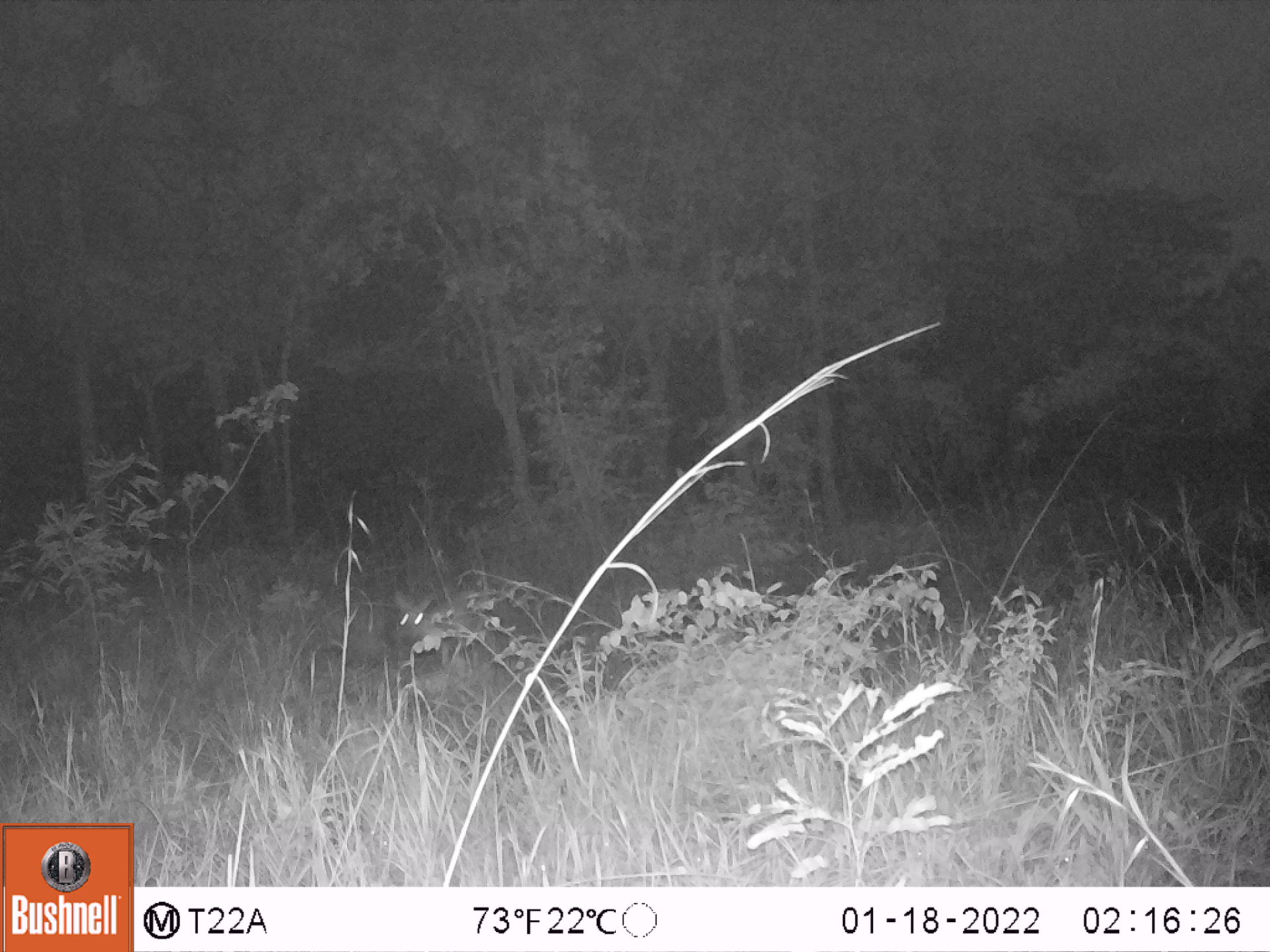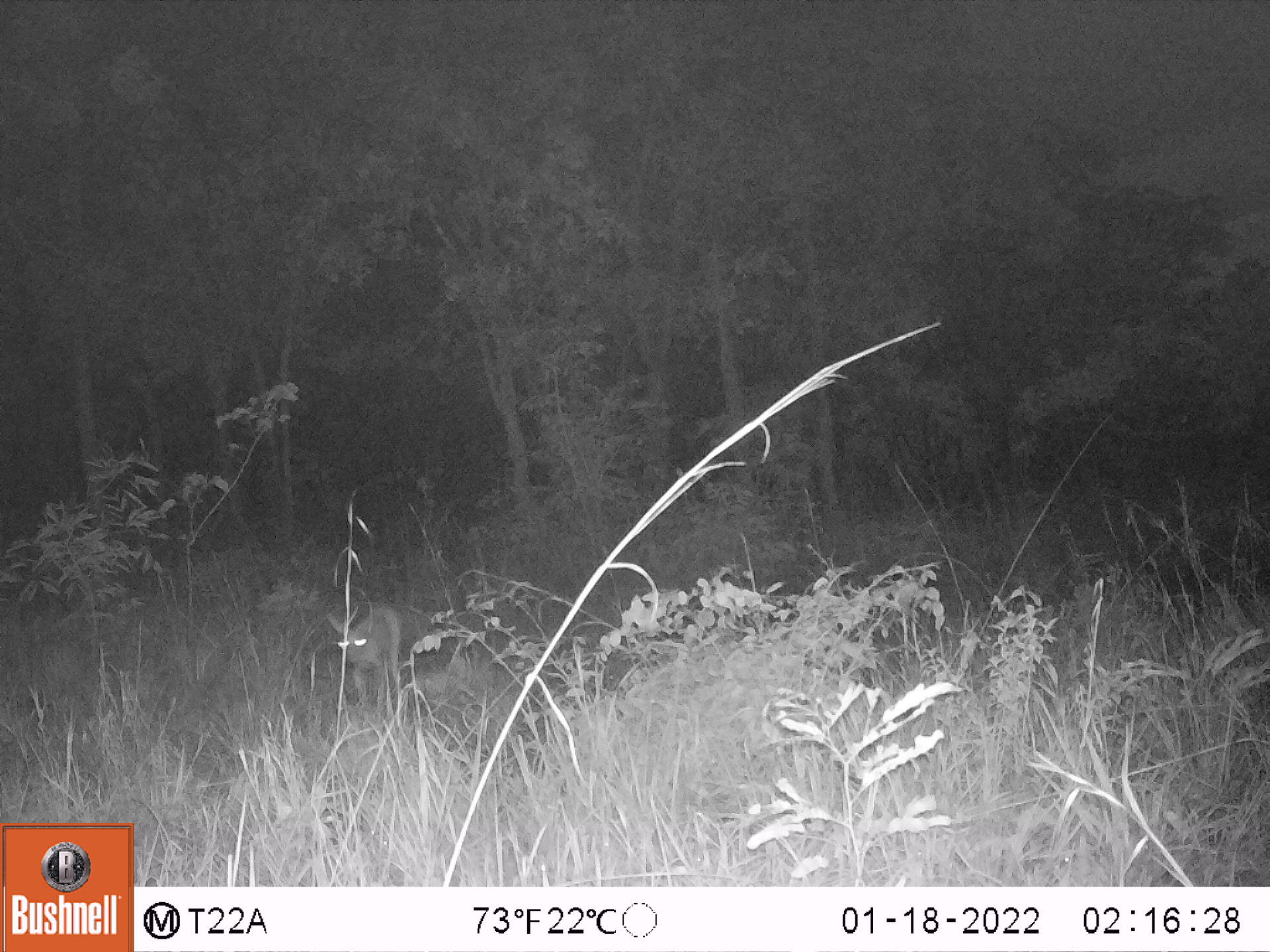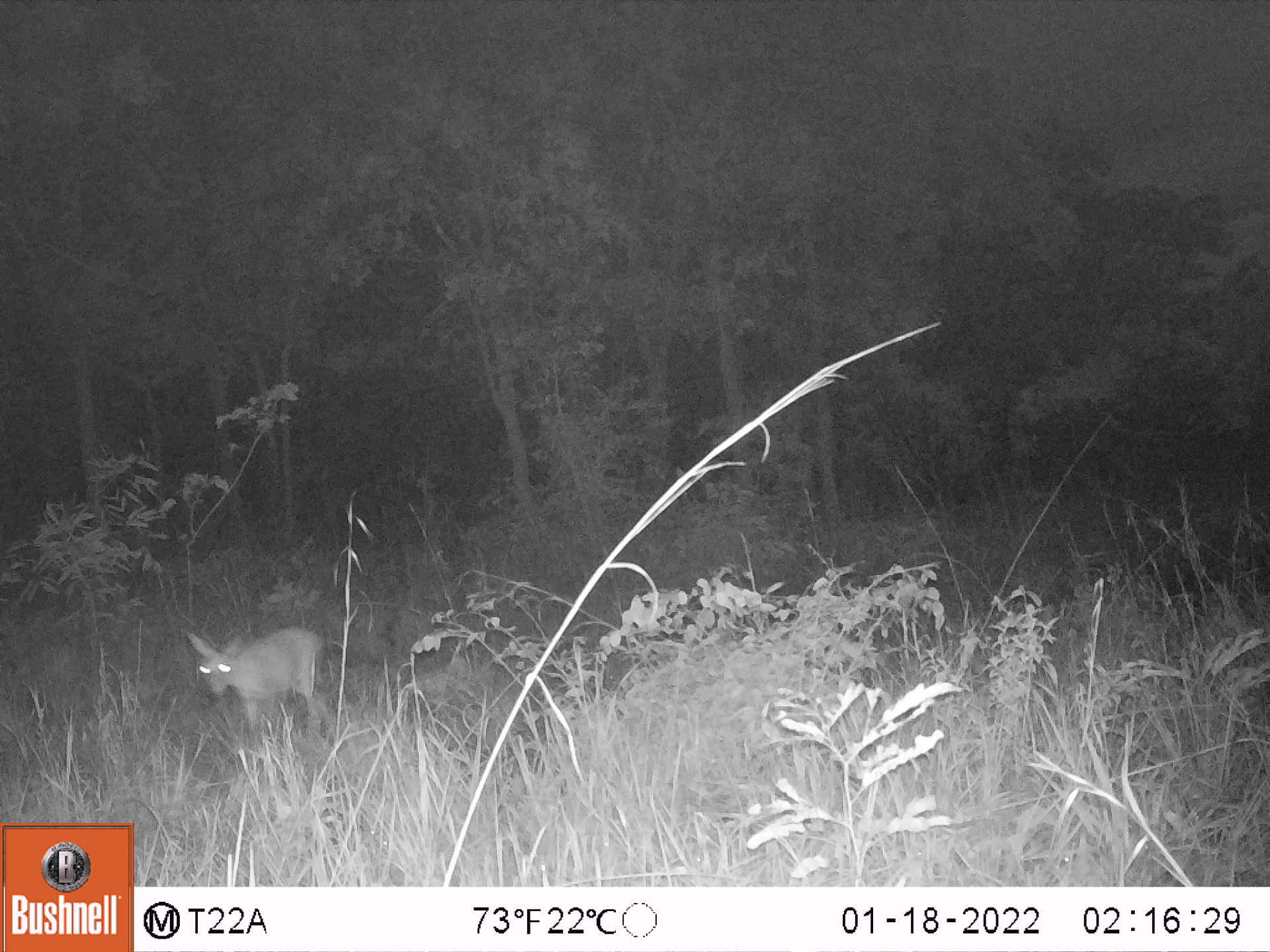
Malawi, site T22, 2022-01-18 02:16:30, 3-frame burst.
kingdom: Animalia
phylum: Chordata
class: Mammalia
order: Artiodactyla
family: Bovidae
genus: Sylvicapra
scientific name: Sylvicapra grimmia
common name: common duiker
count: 1